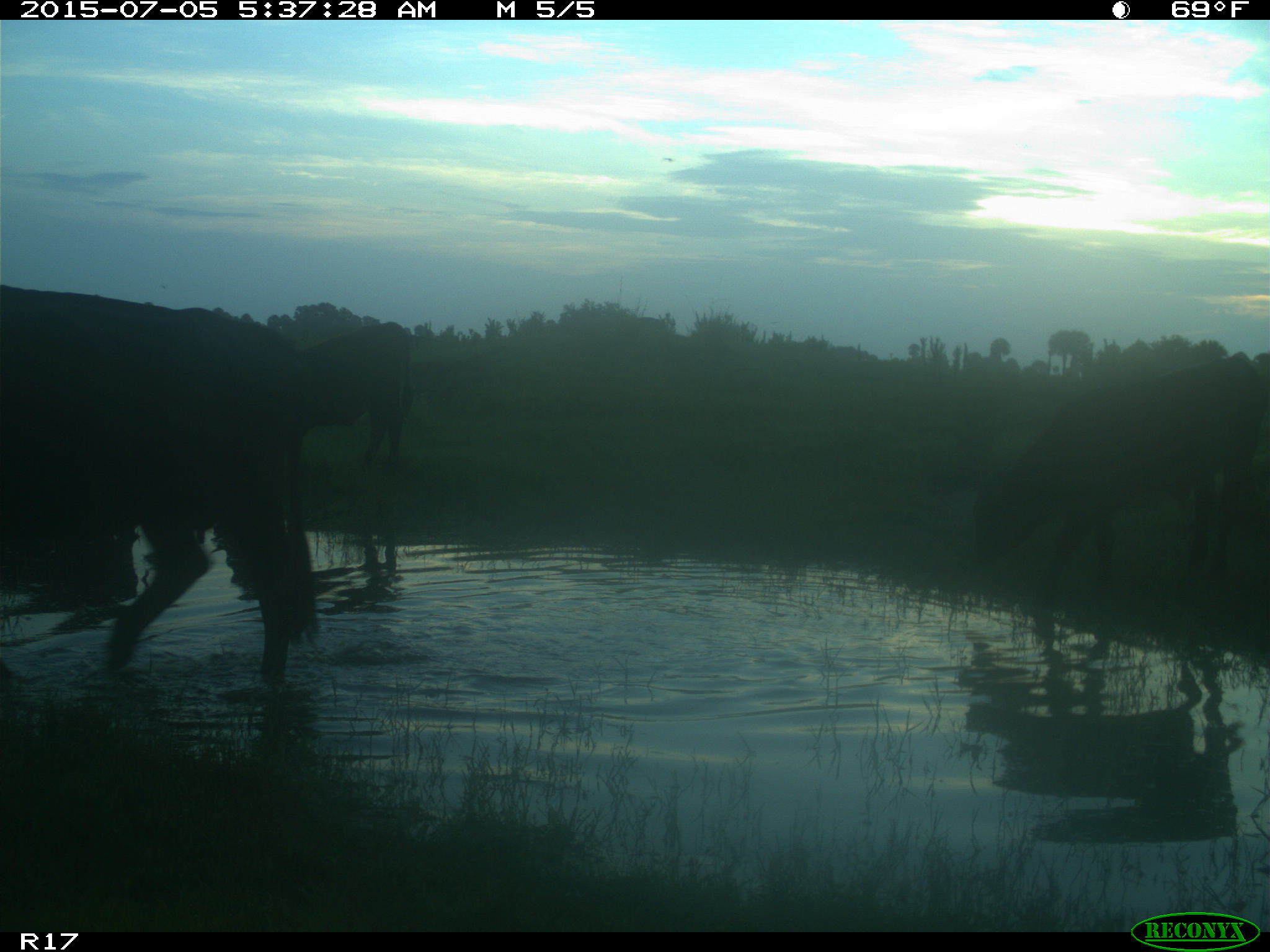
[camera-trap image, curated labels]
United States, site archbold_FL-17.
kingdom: Animalia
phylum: Chordata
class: Mammalia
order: Artiodactyla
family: Bovidae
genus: Bos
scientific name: Bos taurus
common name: domestic cow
Bos taurus (domestic cow).